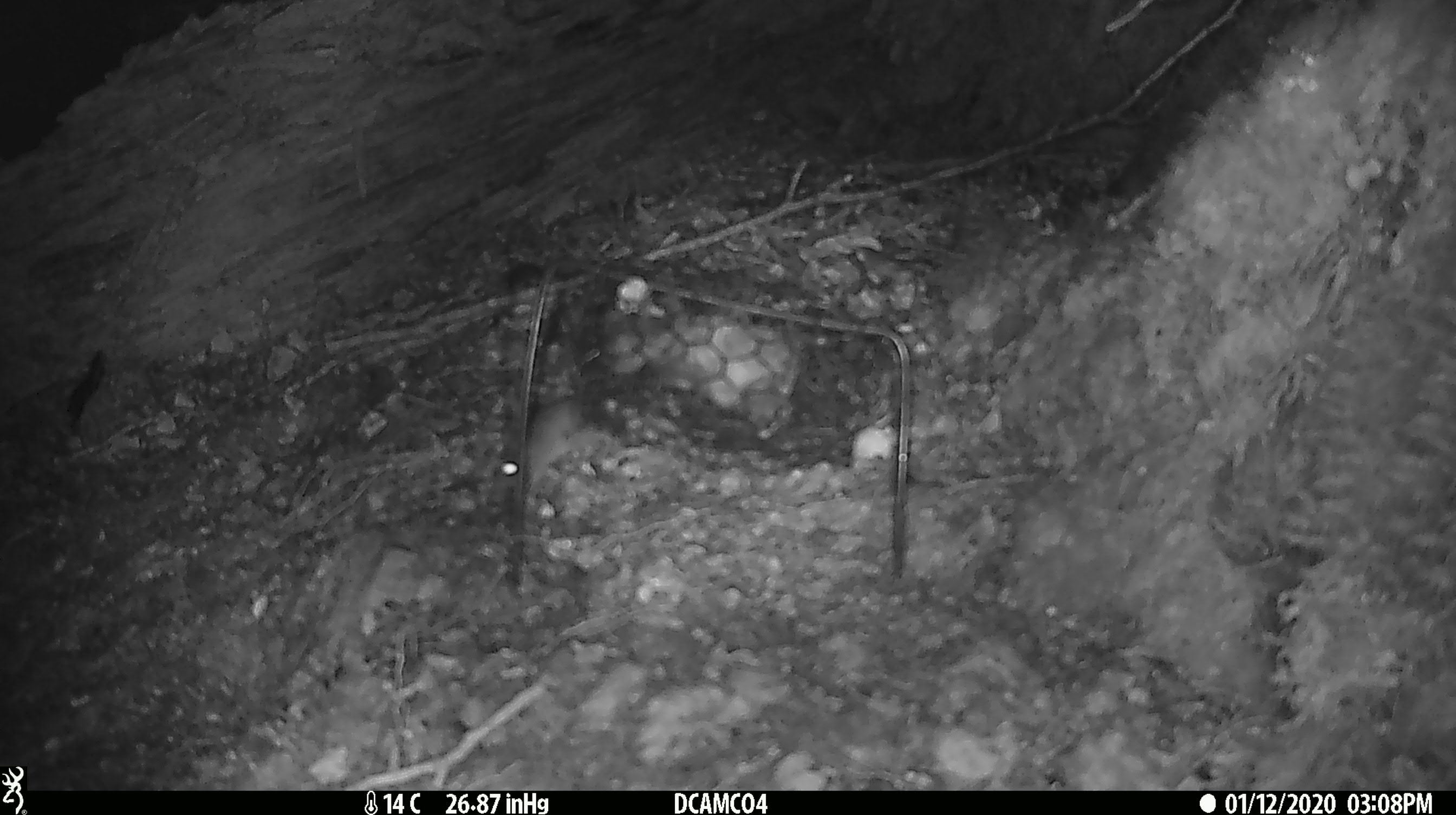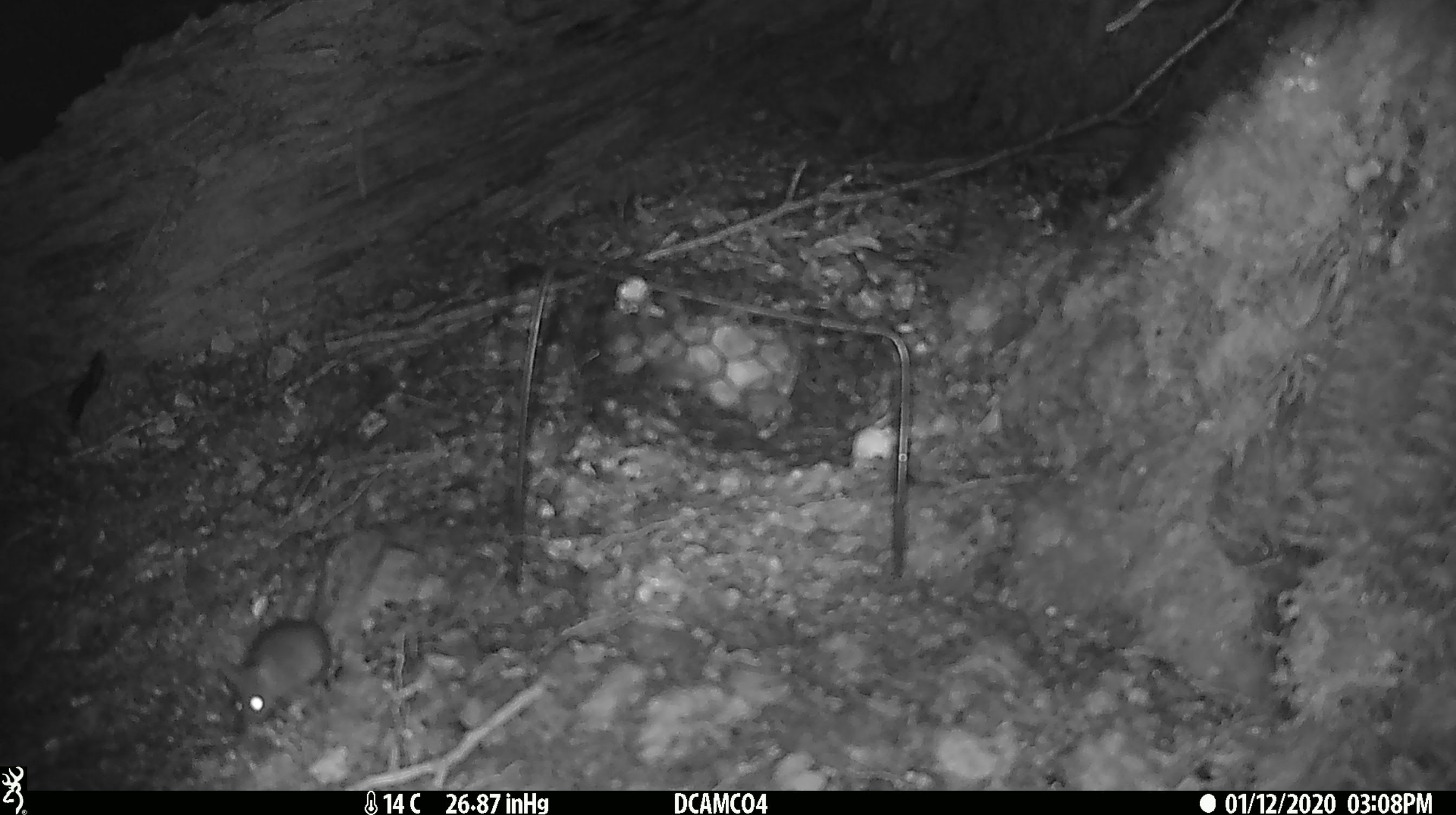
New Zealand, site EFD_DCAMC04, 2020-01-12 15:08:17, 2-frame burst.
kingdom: Animalia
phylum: Chordata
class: Mammalia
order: Rodentia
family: Muridae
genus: Mus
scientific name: Mus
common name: mouse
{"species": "mouse (Mus)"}